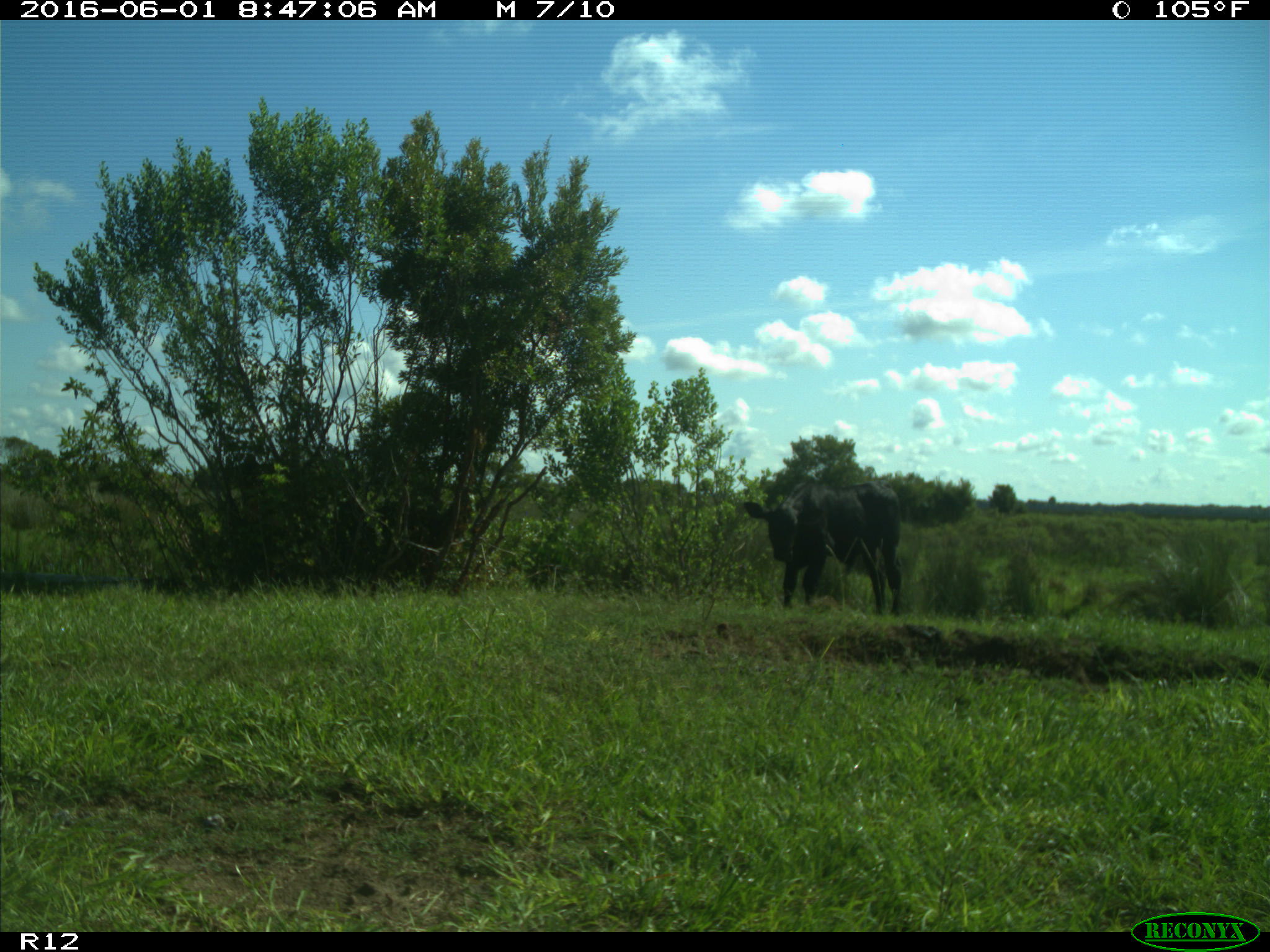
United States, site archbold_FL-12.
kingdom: Animalia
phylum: Chordata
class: Mammalia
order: Artiodactyla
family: Bovidae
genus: Bos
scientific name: Bos taurus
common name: domestic cow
Bos taurus (domestic cow).